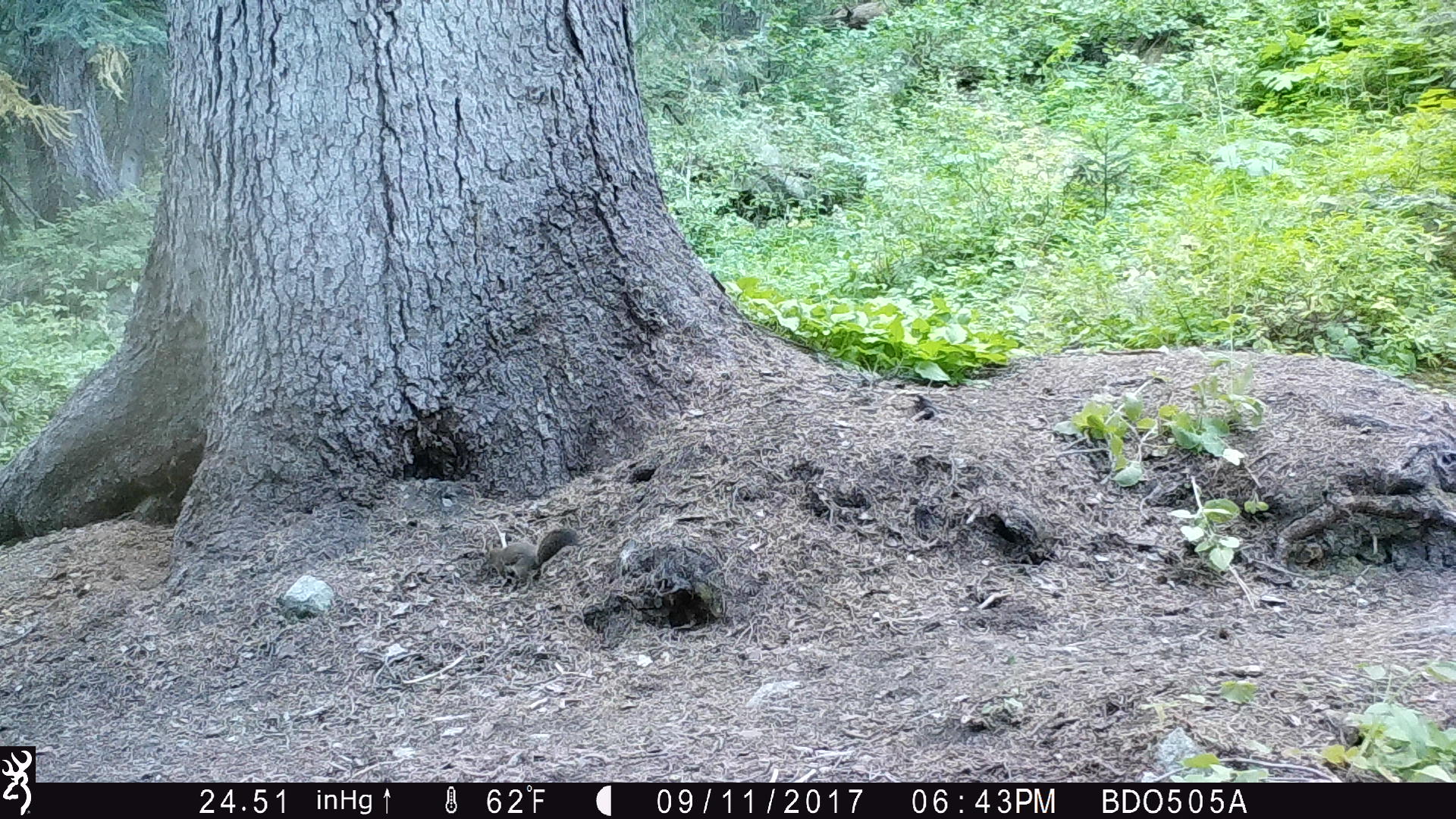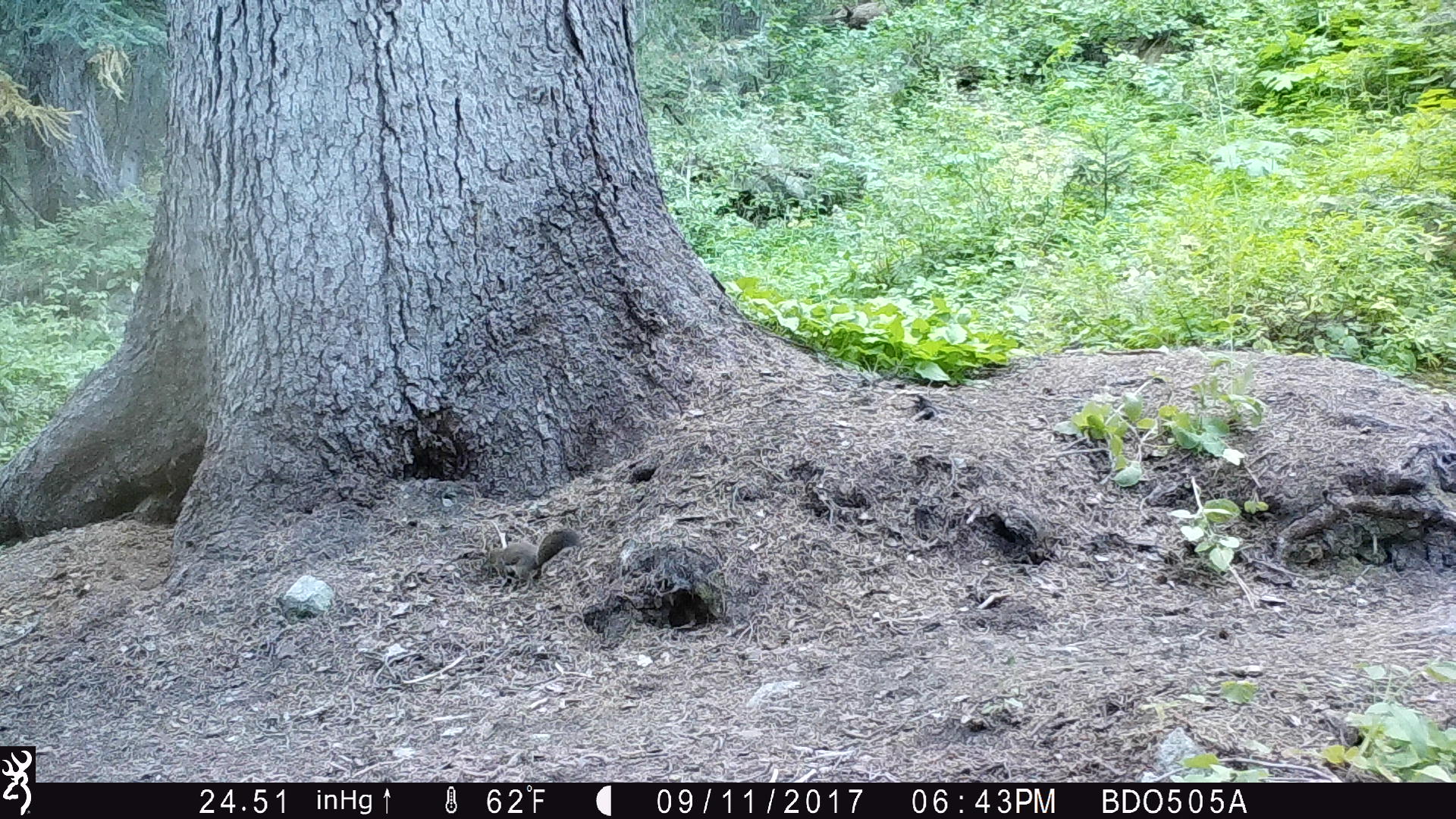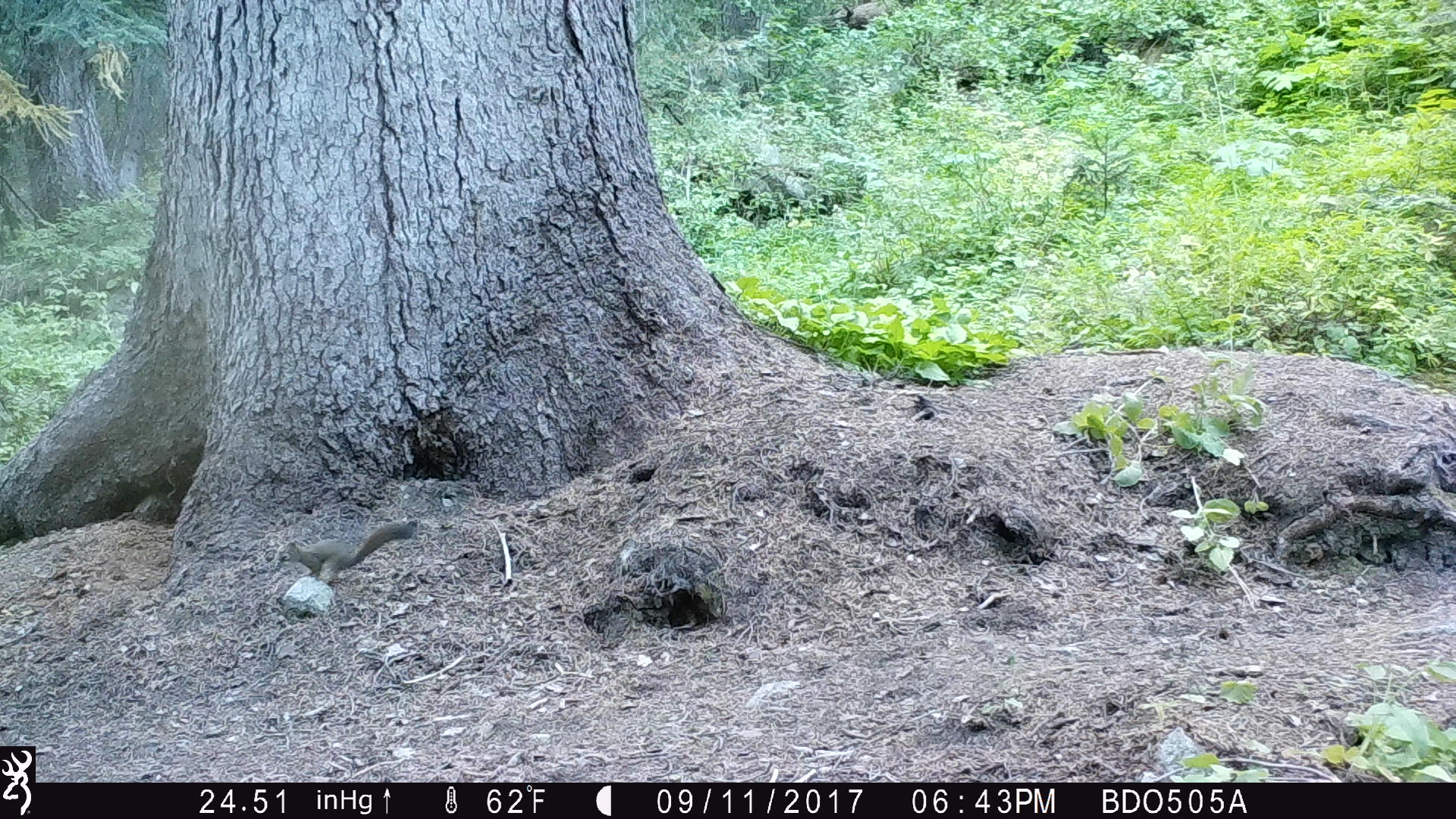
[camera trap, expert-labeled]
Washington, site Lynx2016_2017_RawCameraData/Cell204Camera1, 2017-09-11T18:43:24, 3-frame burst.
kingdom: Animalia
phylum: Chordata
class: Mammalia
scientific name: Mammalia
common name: small mammal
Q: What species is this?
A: Small mammal (Mammalia).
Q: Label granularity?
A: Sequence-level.